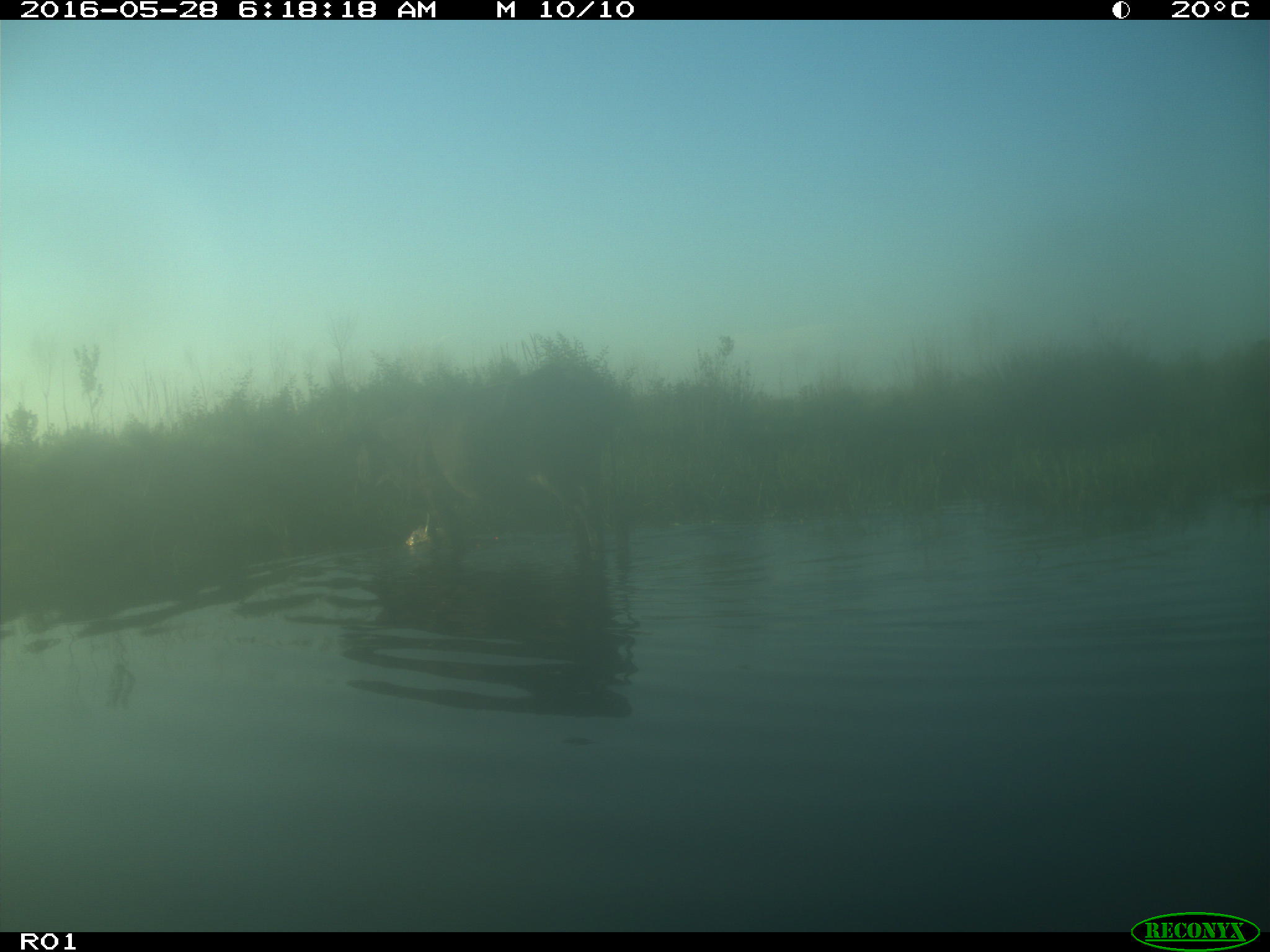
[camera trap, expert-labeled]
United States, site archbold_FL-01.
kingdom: Animalia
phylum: Chordata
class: Mammalia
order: Artiodactyla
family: Bovidae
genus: Bos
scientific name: Bos taurus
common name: domestic cow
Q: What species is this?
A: Bos taurus (domestic cow).